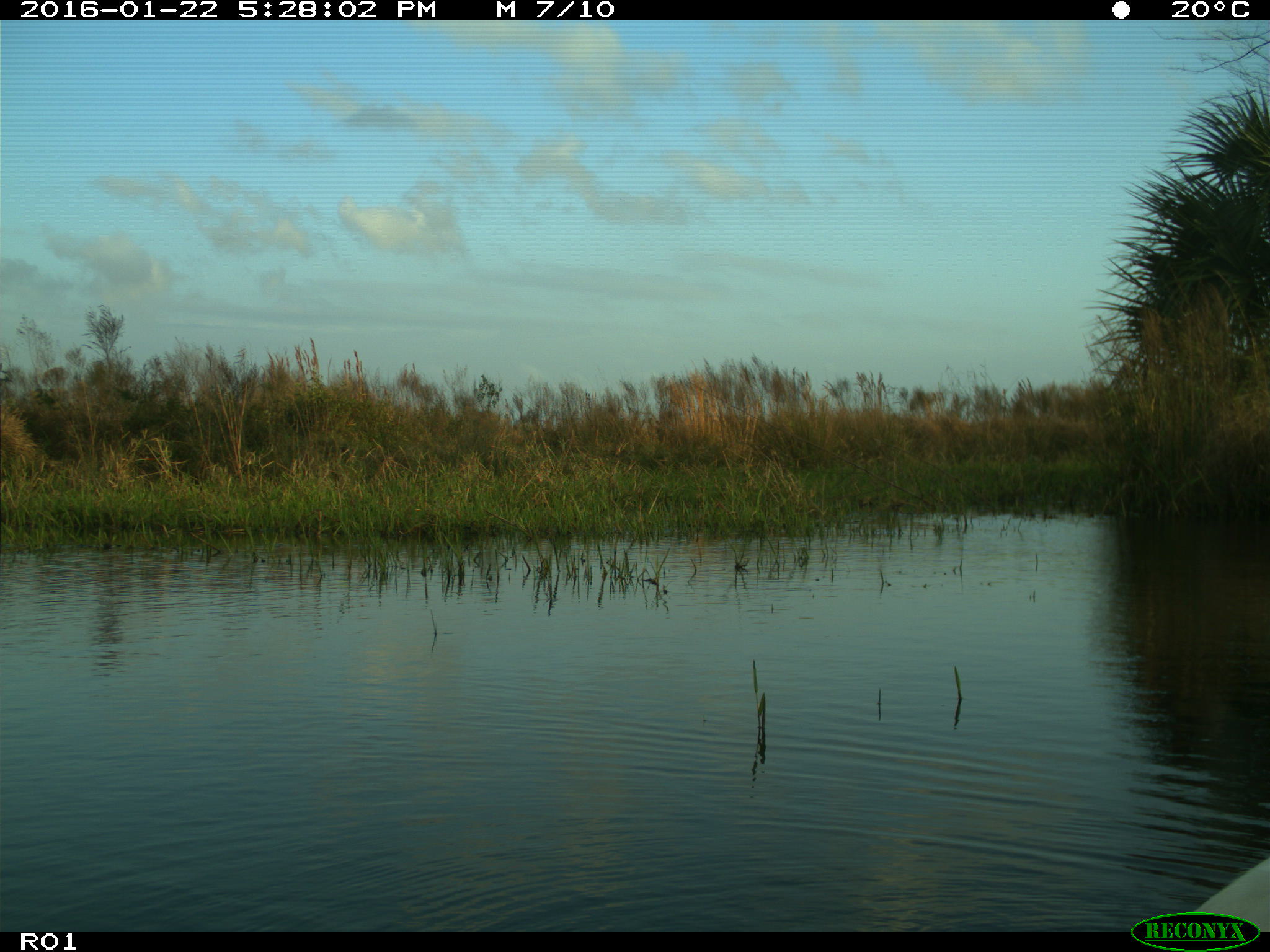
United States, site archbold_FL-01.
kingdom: Animalia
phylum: Chordata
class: Aves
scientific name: Aves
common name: birds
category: unidentified bird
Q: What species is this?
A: Unidentified bird (birds) (Aves).